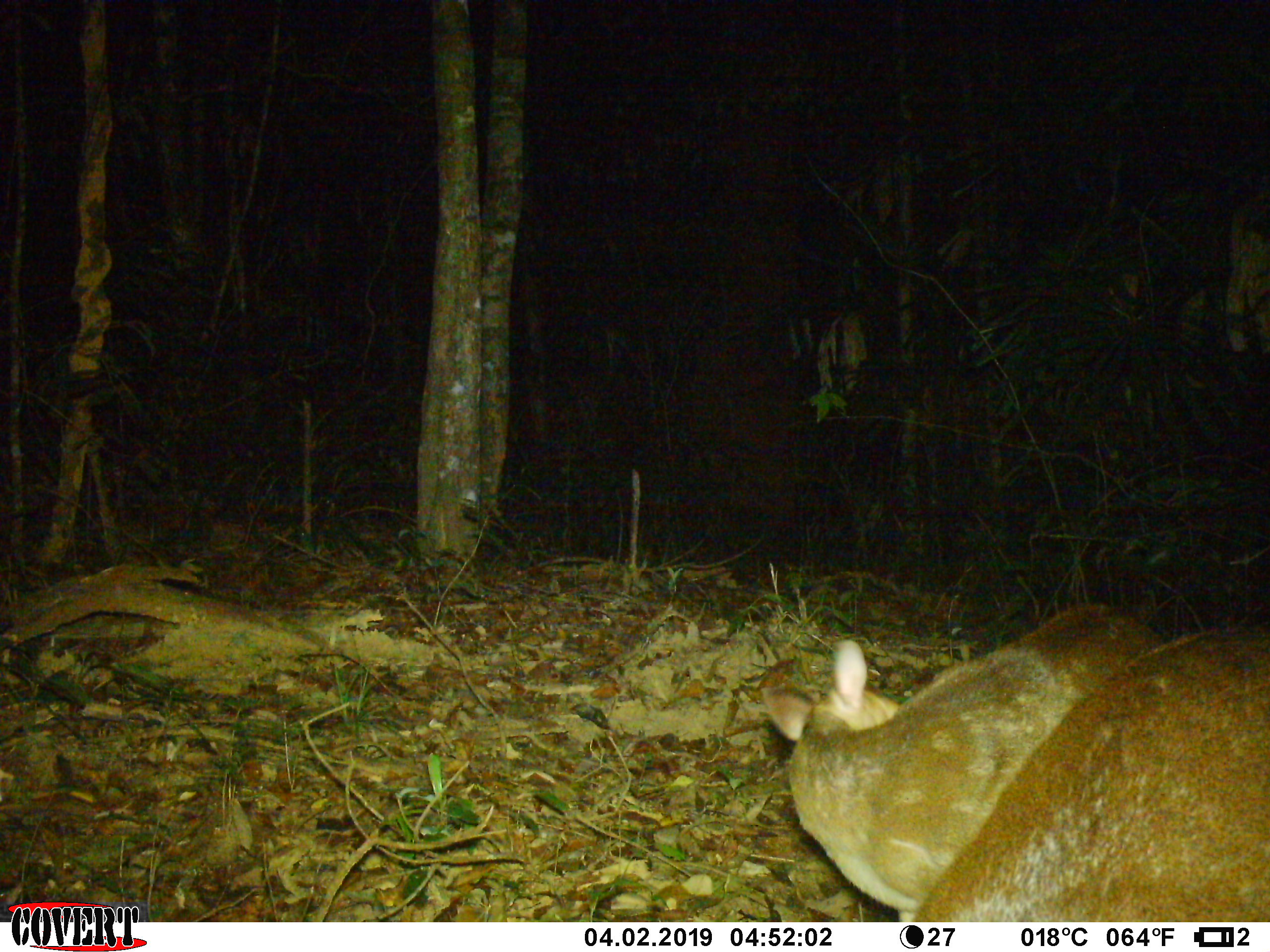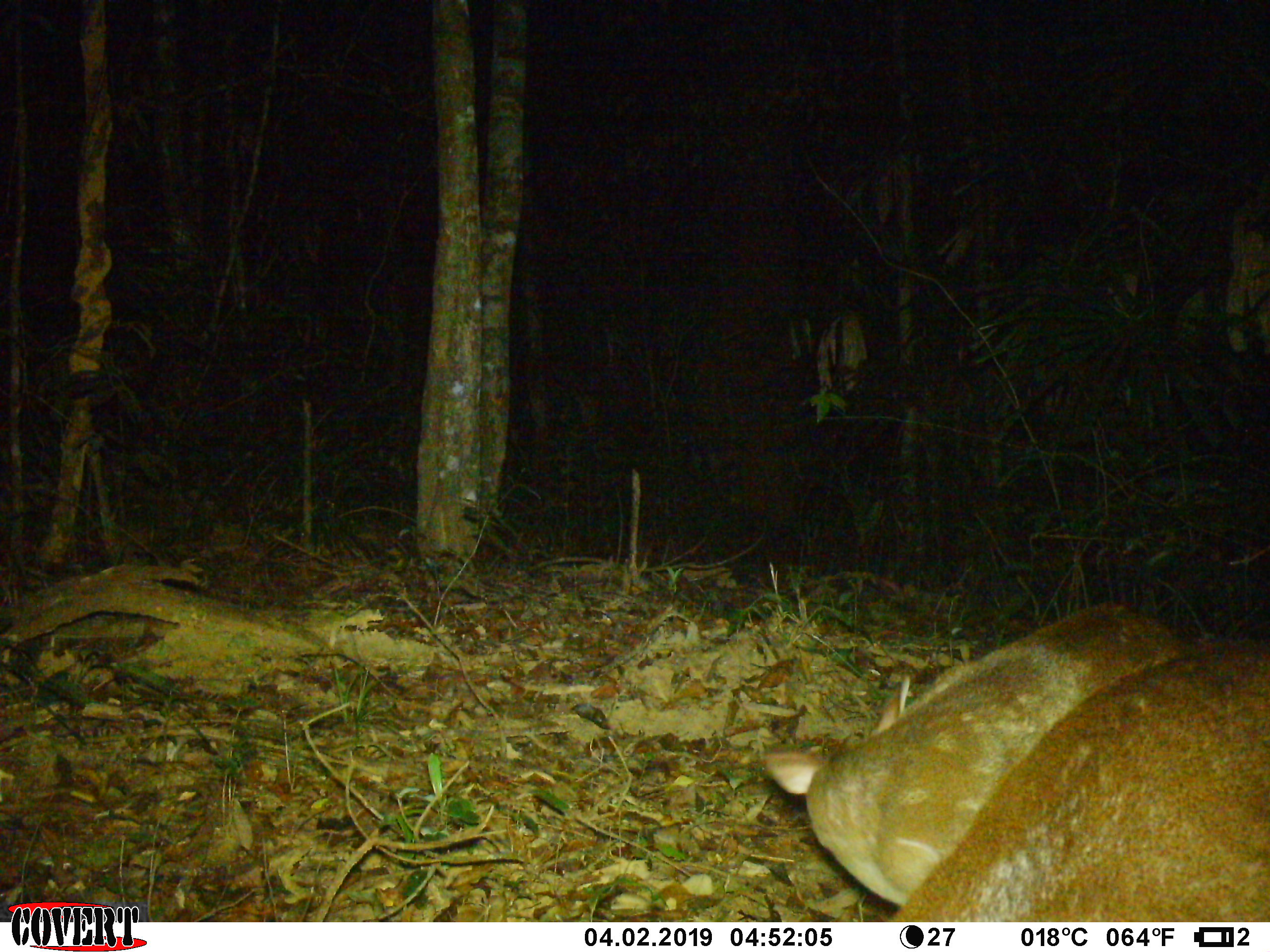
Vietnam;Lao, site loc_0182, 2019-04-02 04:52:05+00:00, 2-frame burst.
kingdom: Animalia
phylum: Chordata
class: Mammalia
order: Artiodactyla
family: Cervidae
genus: Muntiacus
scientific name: Muntiacus vuquangensis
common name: large-antlered muntjac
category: large antlered muntjac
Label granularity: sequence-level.